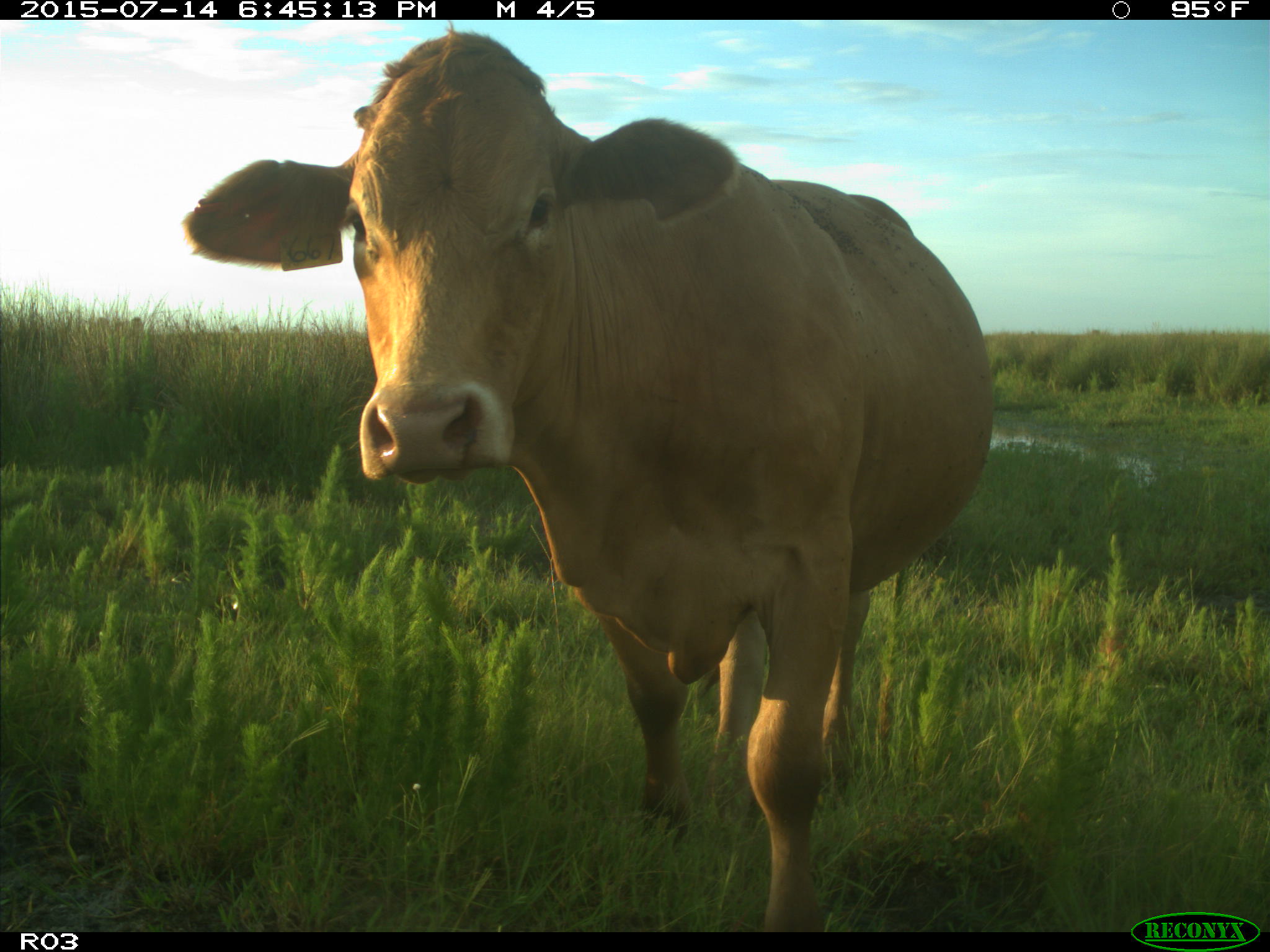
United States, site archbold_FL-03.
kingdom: Animalia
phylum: Chordata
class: Mammalia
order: Artiodactyla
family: Bovidae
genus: Bos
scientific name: Bos taurus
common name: domestic cow